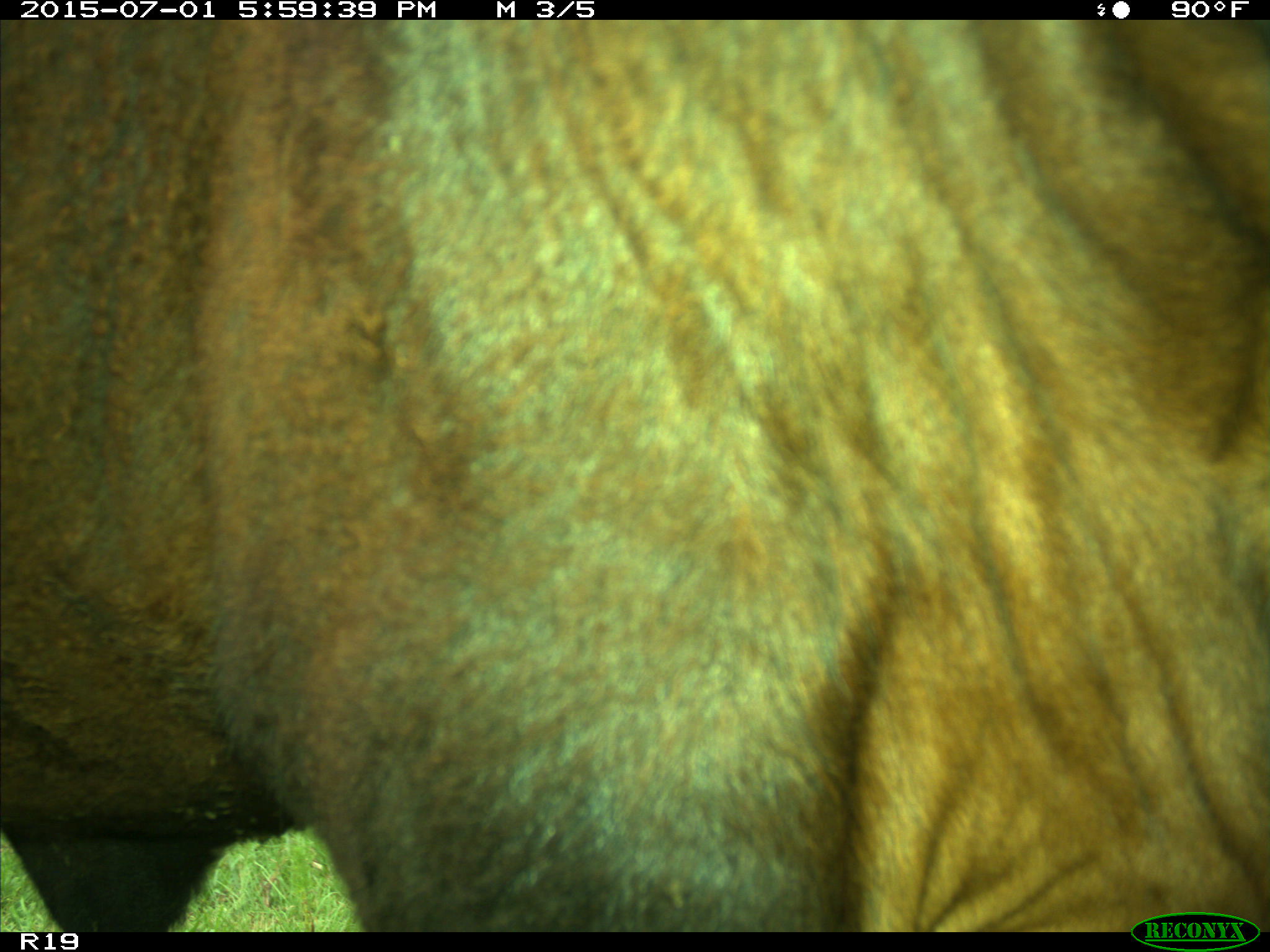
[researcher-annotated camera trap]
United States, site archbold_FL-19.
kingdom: Animalia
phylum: Chordata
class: Mammalia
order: Artiodactyla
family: Bovidae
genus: Bos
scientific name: Bos taurus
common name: domestic cow